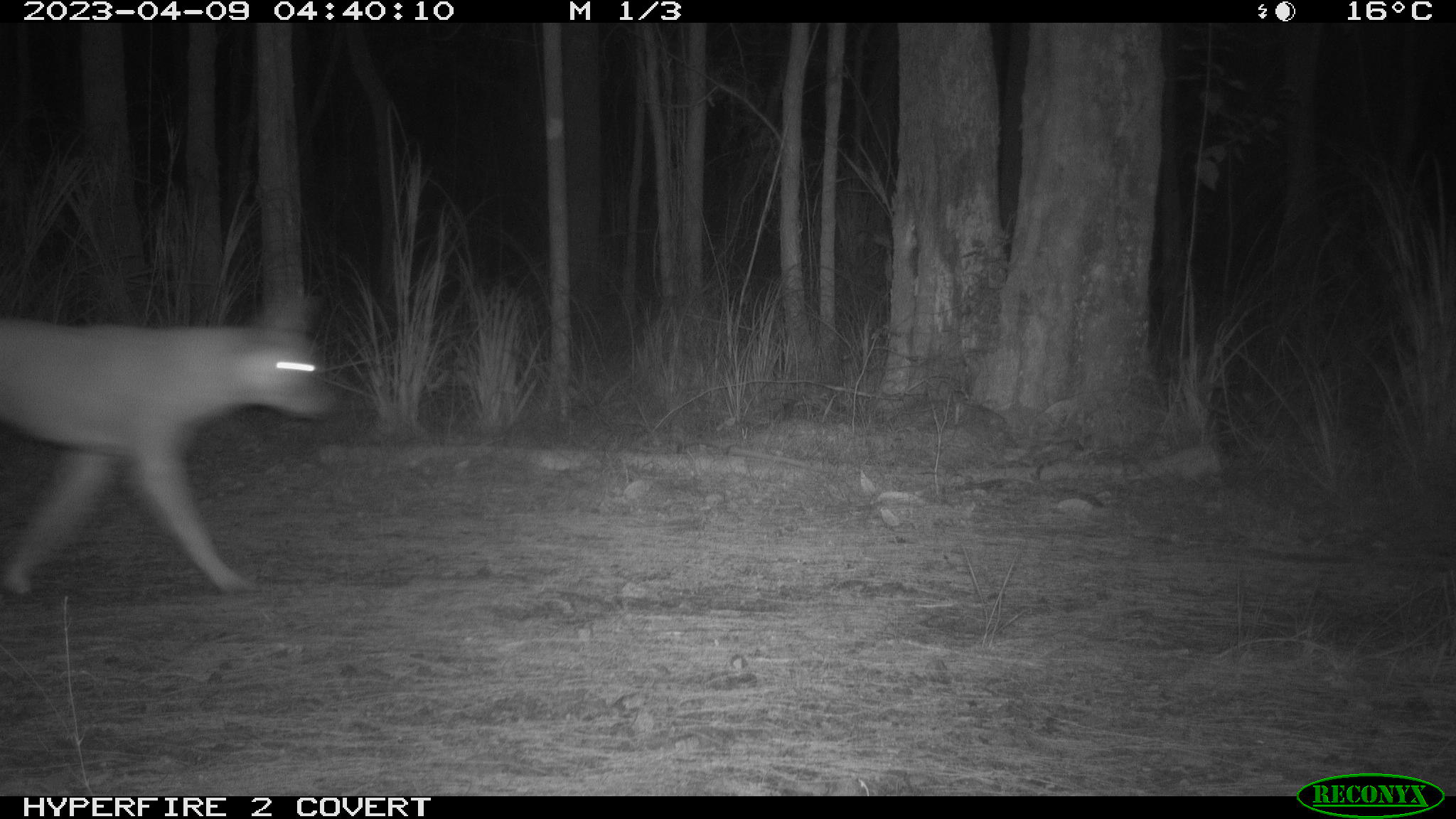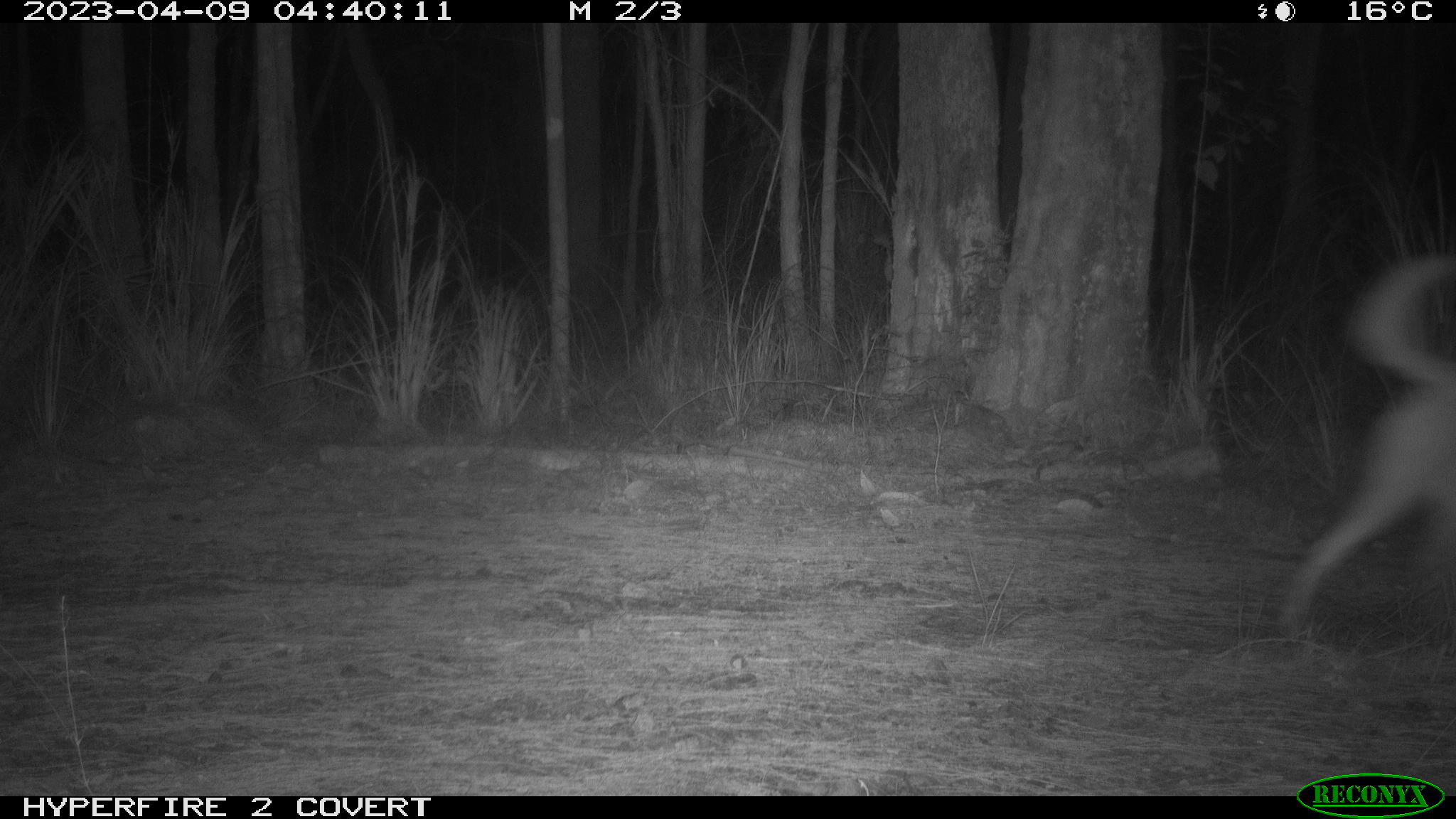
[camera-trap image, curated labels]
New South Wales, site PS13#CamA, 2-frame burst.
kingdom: Animalia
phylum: Chordata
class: Mammalia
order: Carnivora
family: Canidae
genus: Canis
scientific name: Canis familiaris dingo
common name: dingo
Dingo (Canis familiaris dingo).